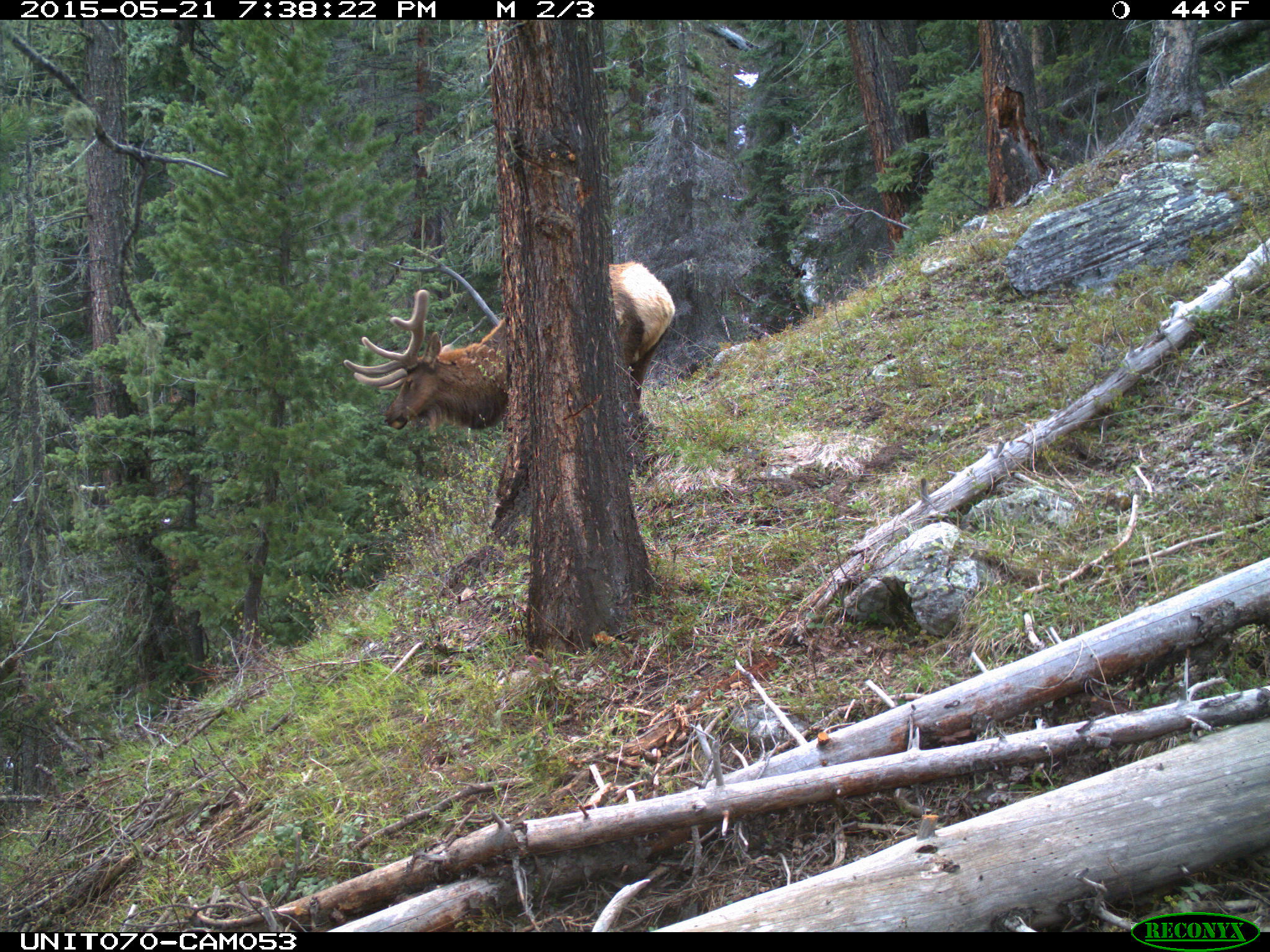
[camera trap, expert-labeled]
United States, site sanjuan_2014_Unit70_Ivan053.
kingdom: Animalia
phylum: Chordata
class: Mammalia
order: Artiodactyla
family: Cervidae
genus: Cervus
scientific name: Cervus elaphus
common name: red deer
Cervus elaphus (red deer).